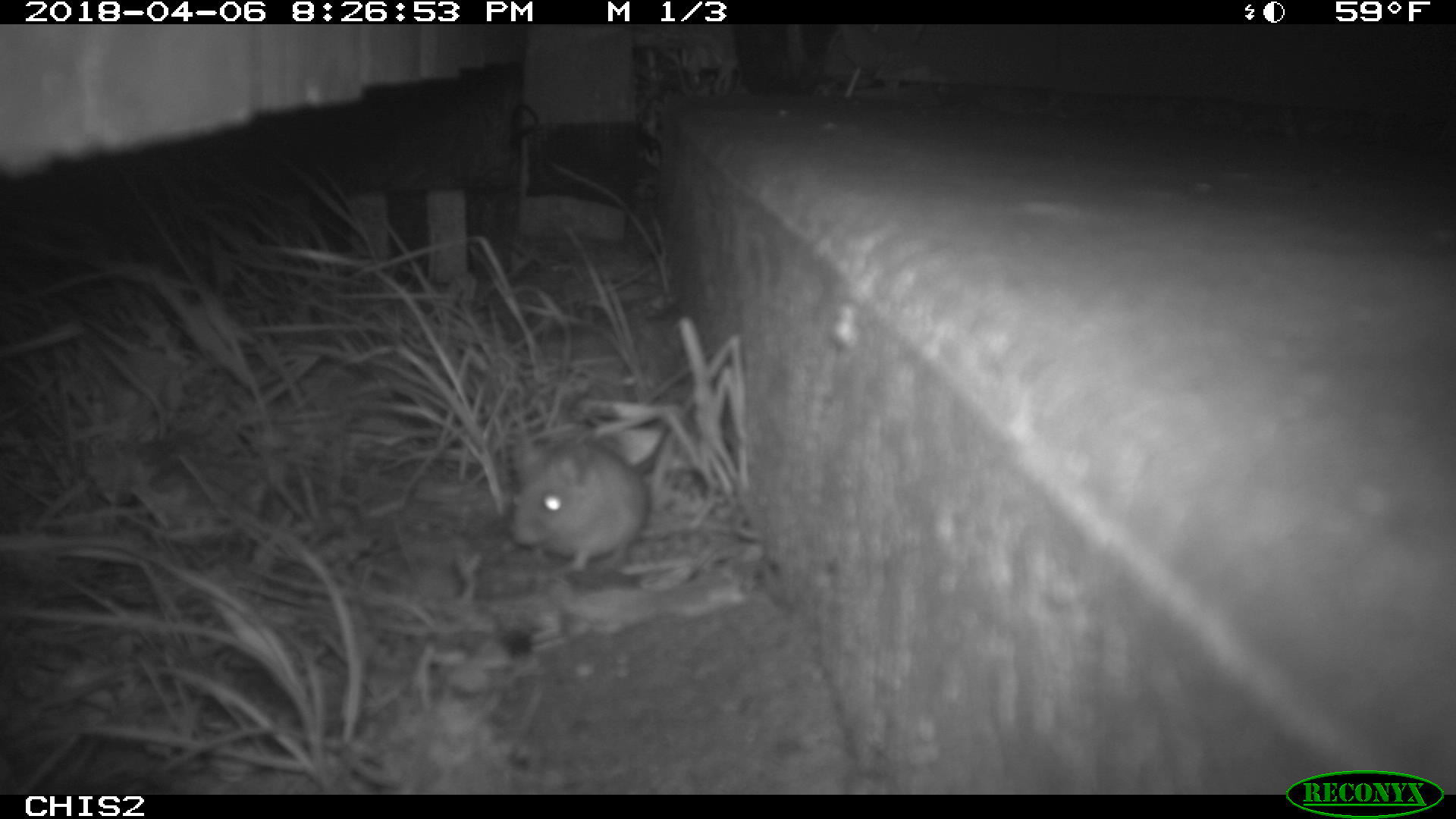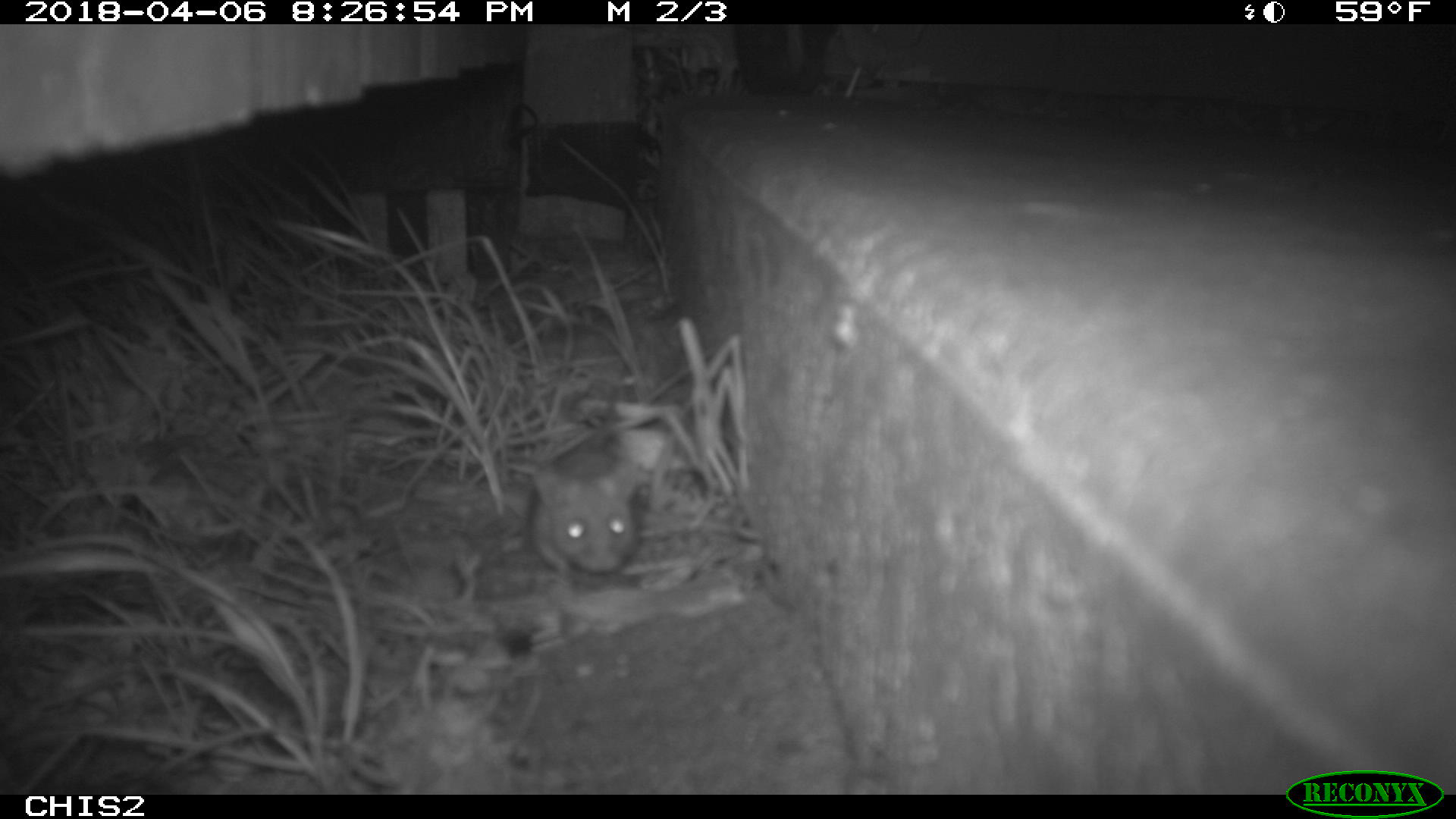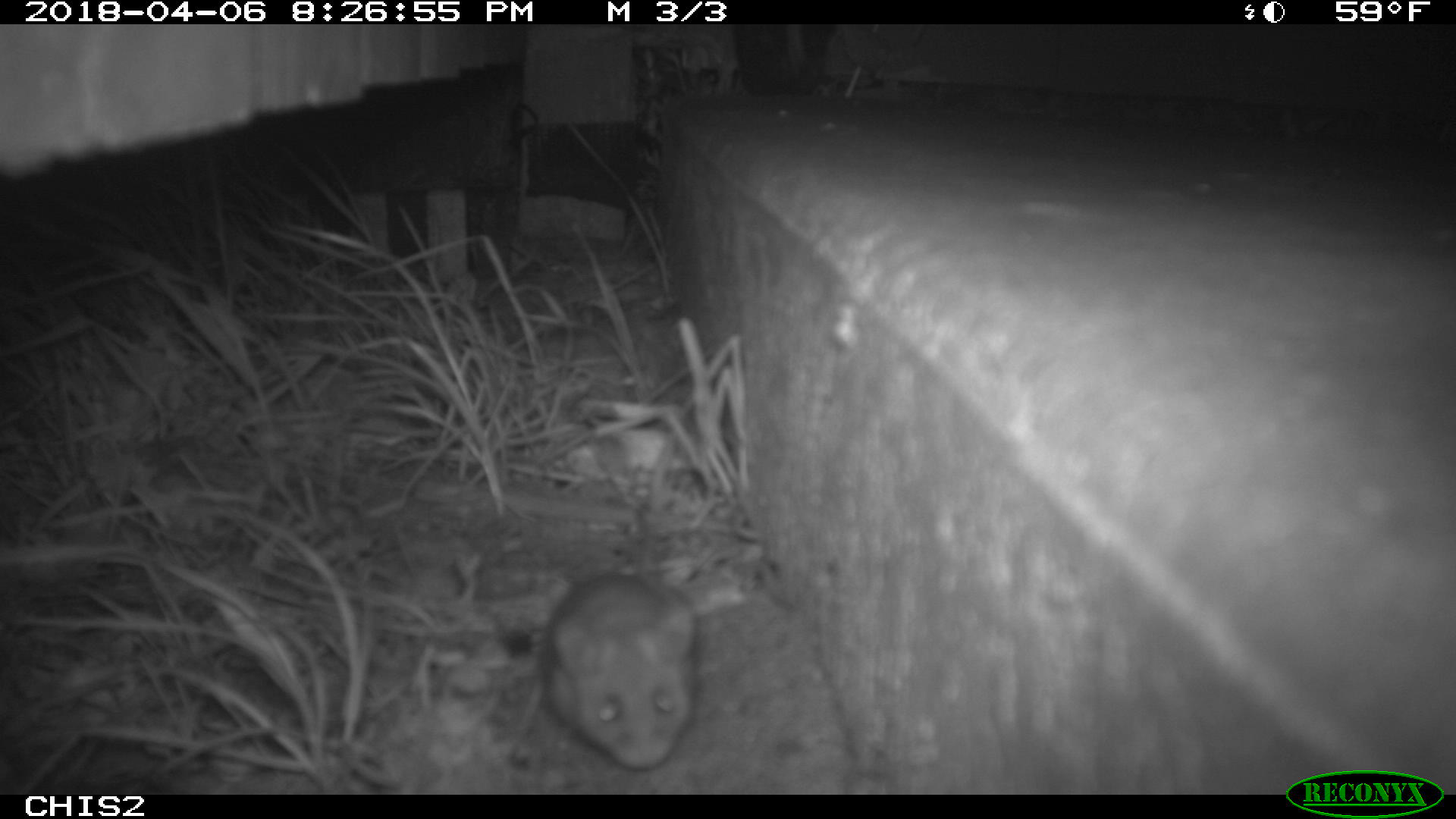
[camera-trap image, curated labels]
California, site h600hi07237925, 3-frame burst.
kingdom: Animalia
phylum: Chordata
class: Mammalia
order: Rodentia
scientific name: Rodentia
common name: rodent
Rodent (Rodentia).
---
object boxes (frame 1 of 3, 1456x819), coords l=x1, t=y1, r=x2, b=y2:
rodent: l=508, t=430, r=653, b=576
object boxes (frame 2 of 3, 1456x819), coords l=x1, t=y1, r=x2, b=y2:
rodent: l=532, t=328, r=645, b=600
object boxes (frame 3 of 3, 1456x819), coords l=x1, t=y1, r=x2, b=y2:
rodent: l=542, t=570, r=695, b=767